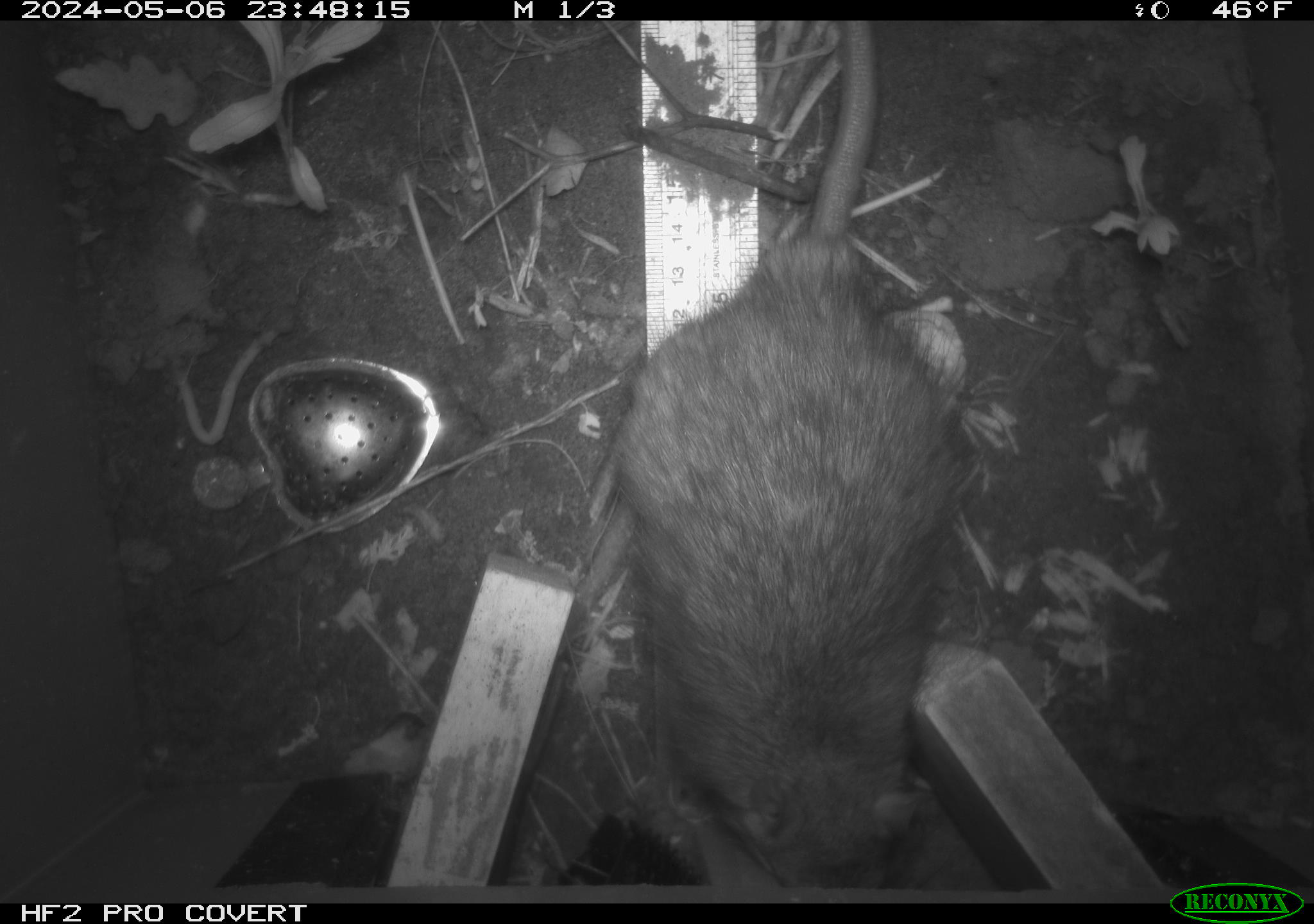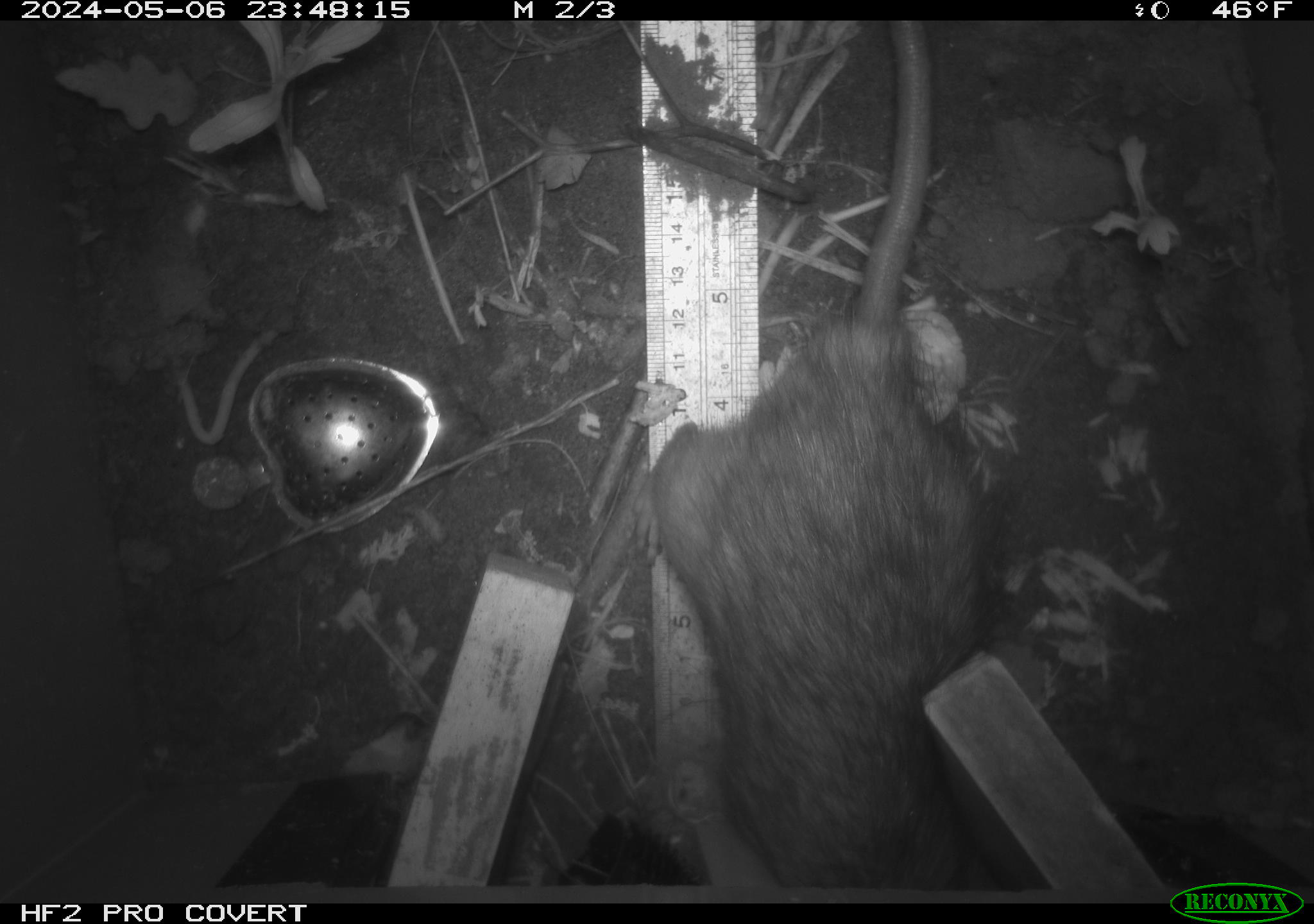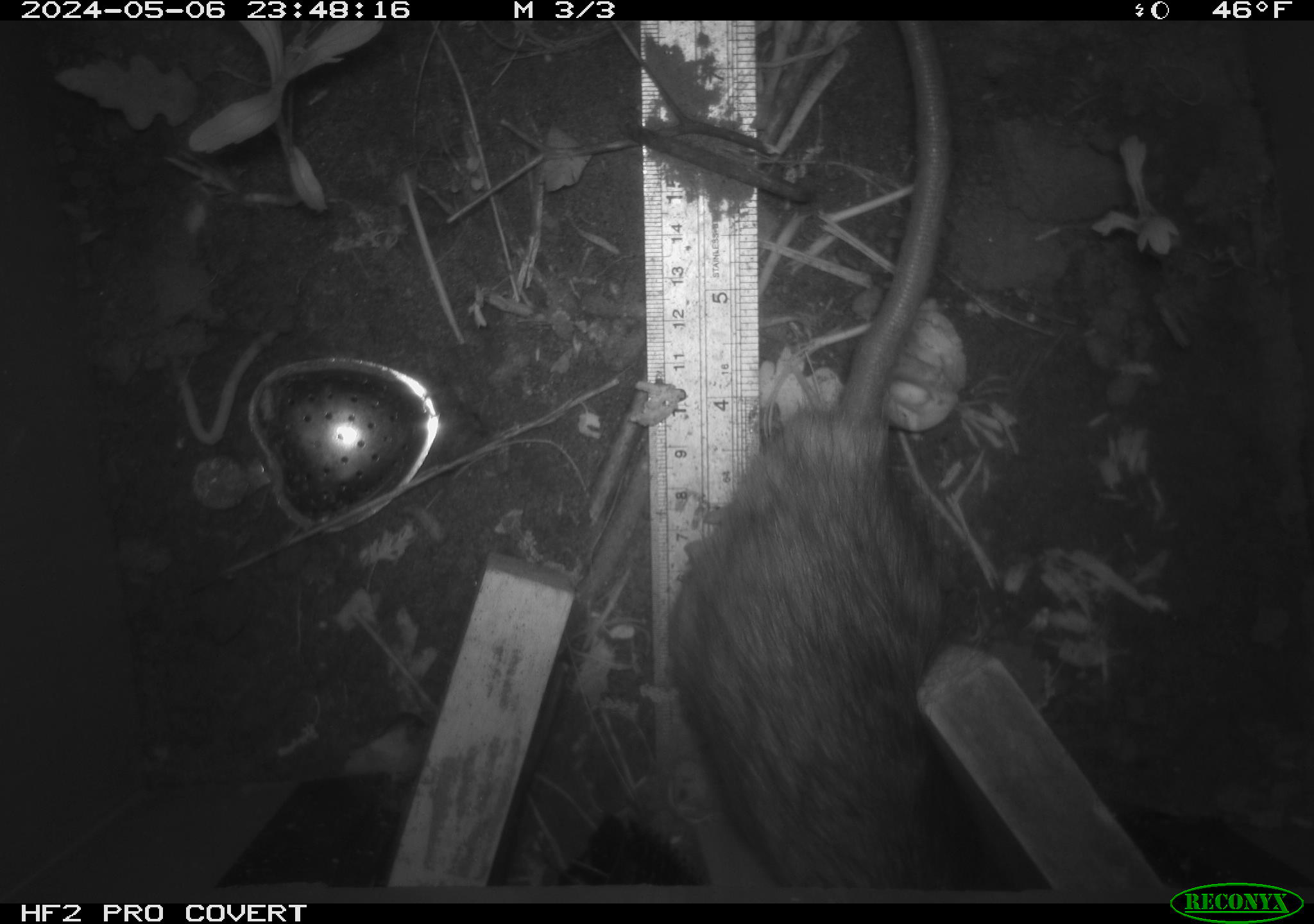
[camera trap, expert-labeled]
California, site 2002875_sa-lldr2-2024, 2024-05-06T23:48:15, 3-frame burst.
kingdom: Animalia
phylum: Chordata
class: Mammalia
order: Rodentia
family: Muridae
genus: Rattus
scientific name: Rattus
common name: rat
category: rattus species